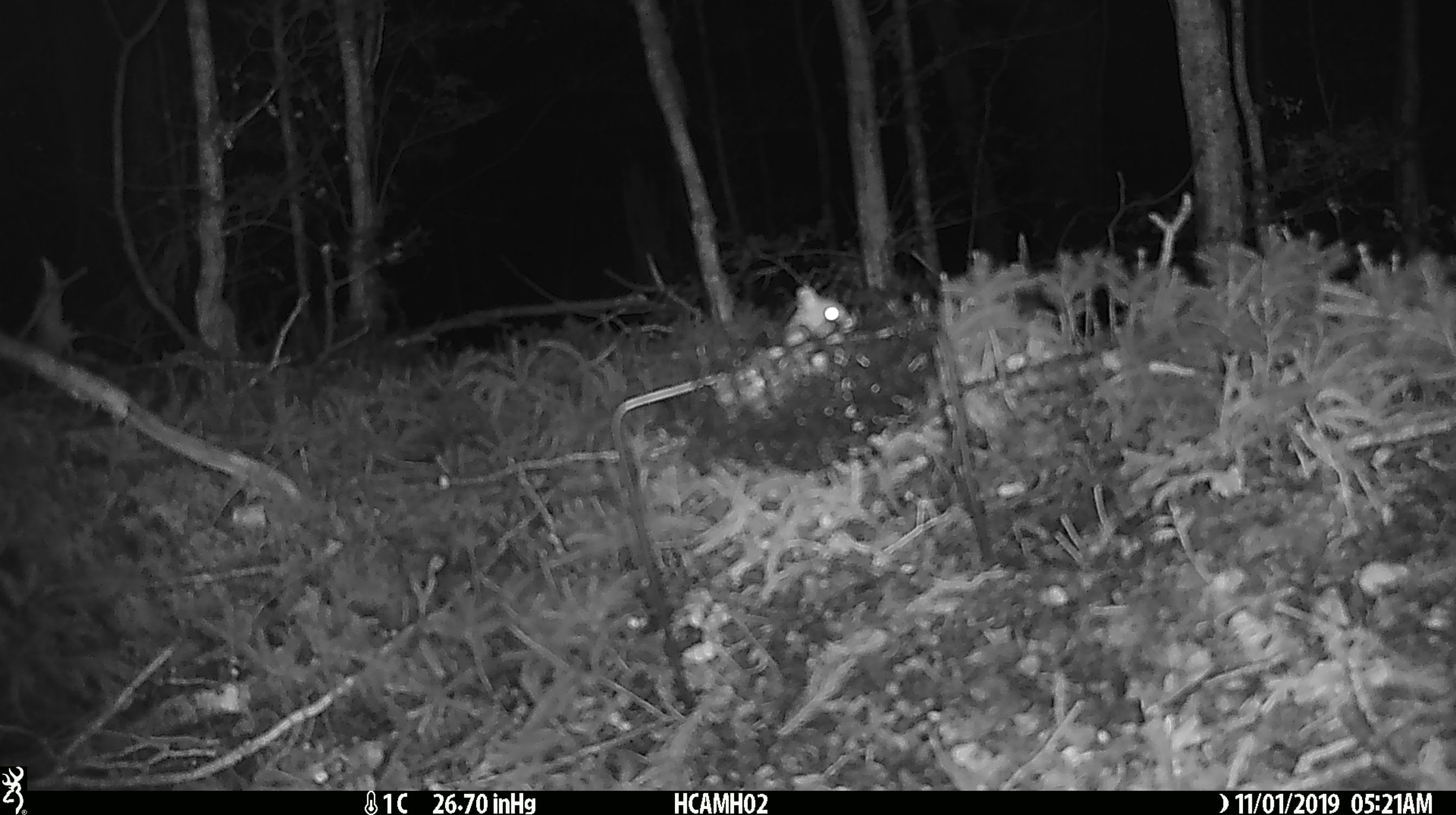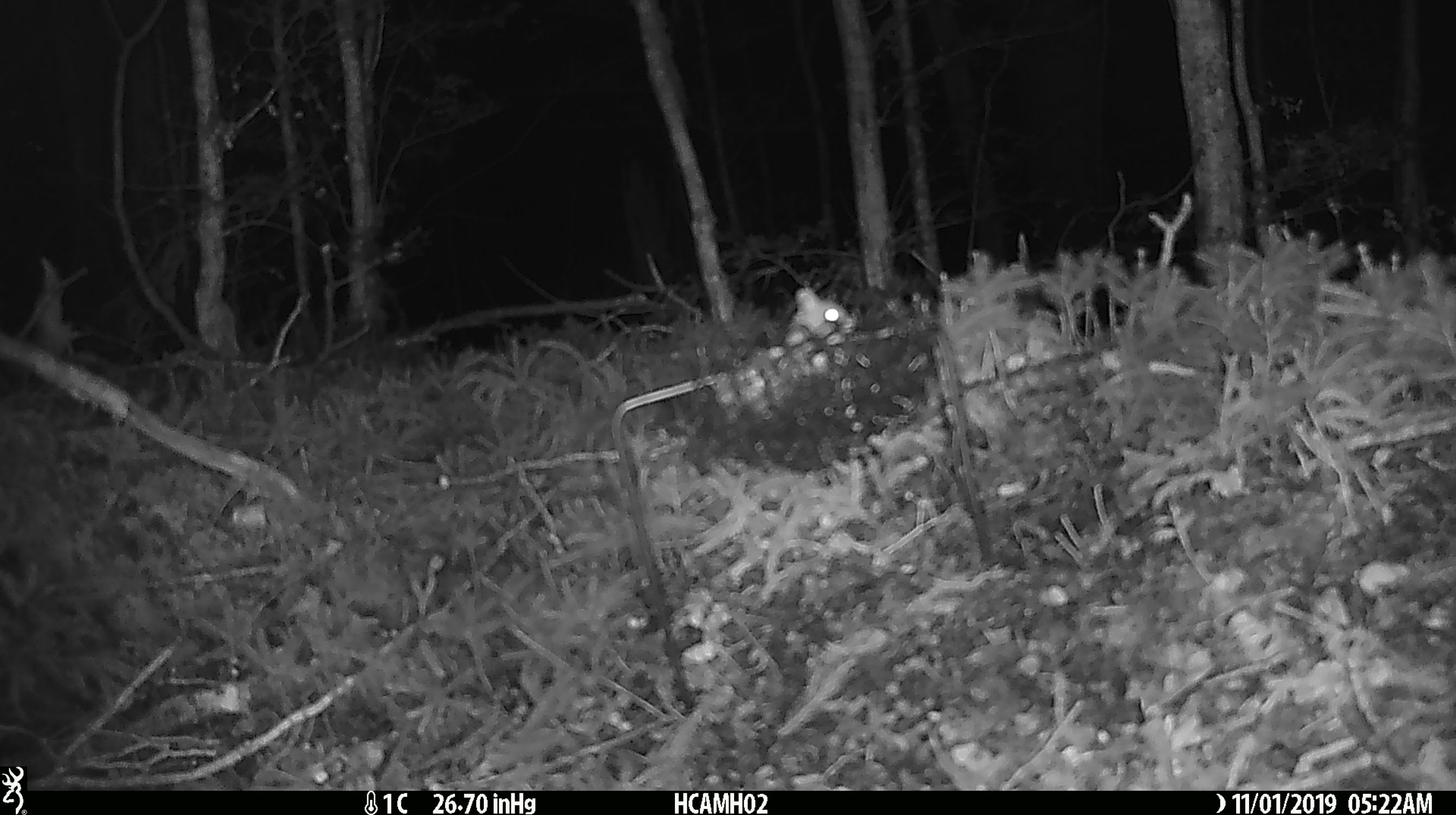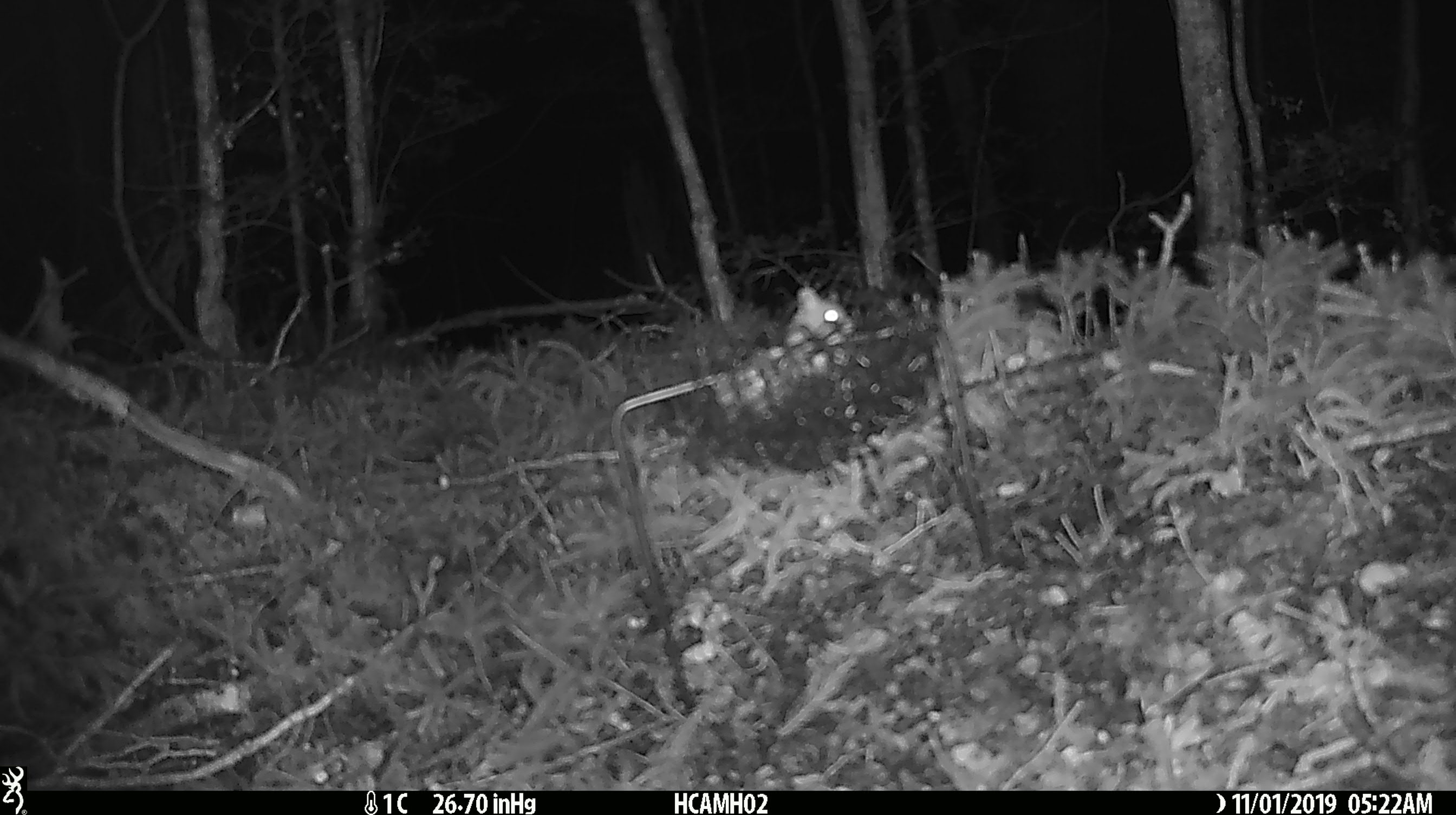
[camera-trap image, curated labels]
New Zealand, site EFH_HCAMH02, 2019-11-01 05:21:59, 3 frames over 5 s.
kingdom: Animalia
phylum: Chordata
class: Mammalia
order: Rodentia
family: Muridae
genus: Mus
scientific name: Mus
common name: mouse